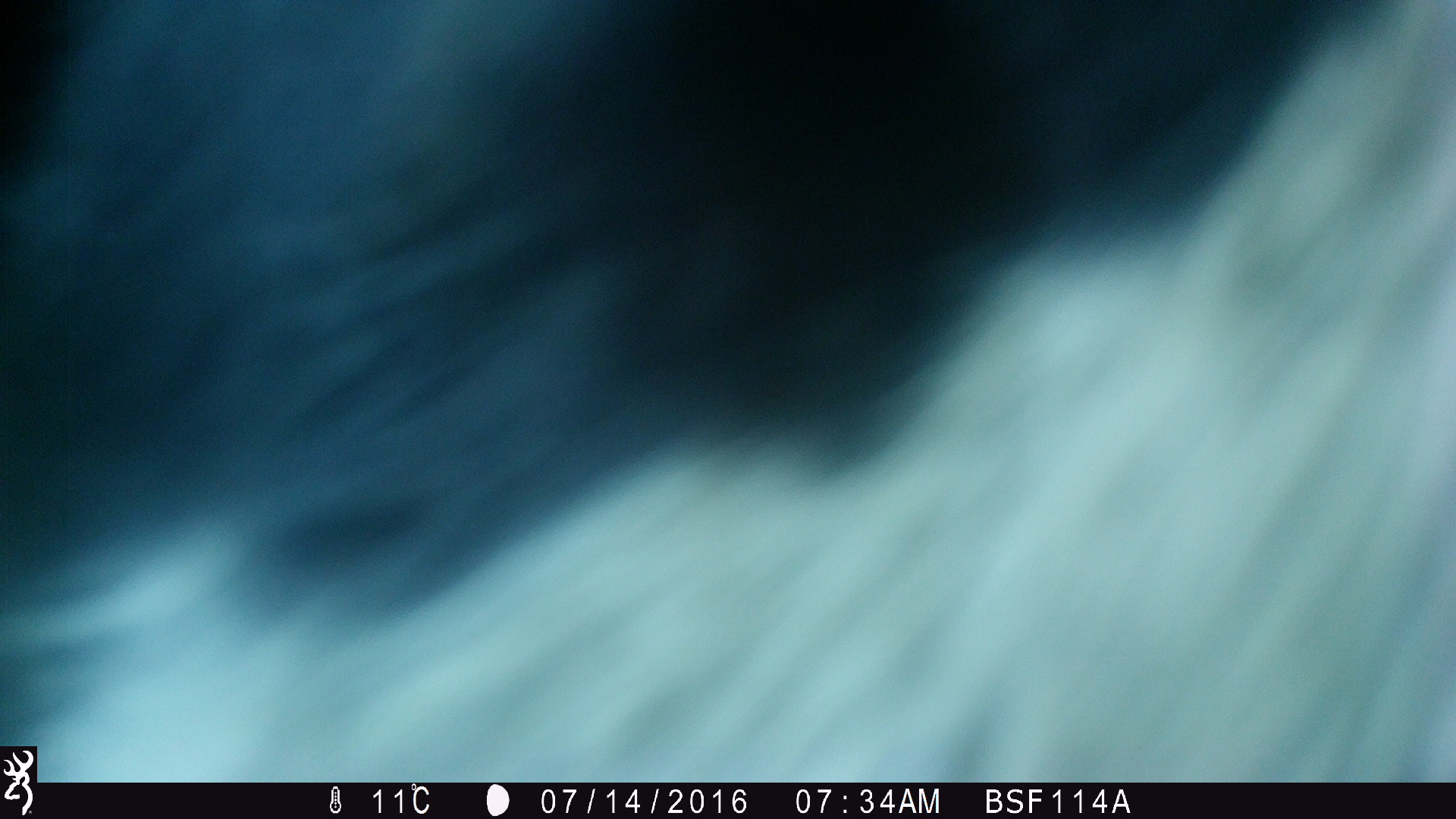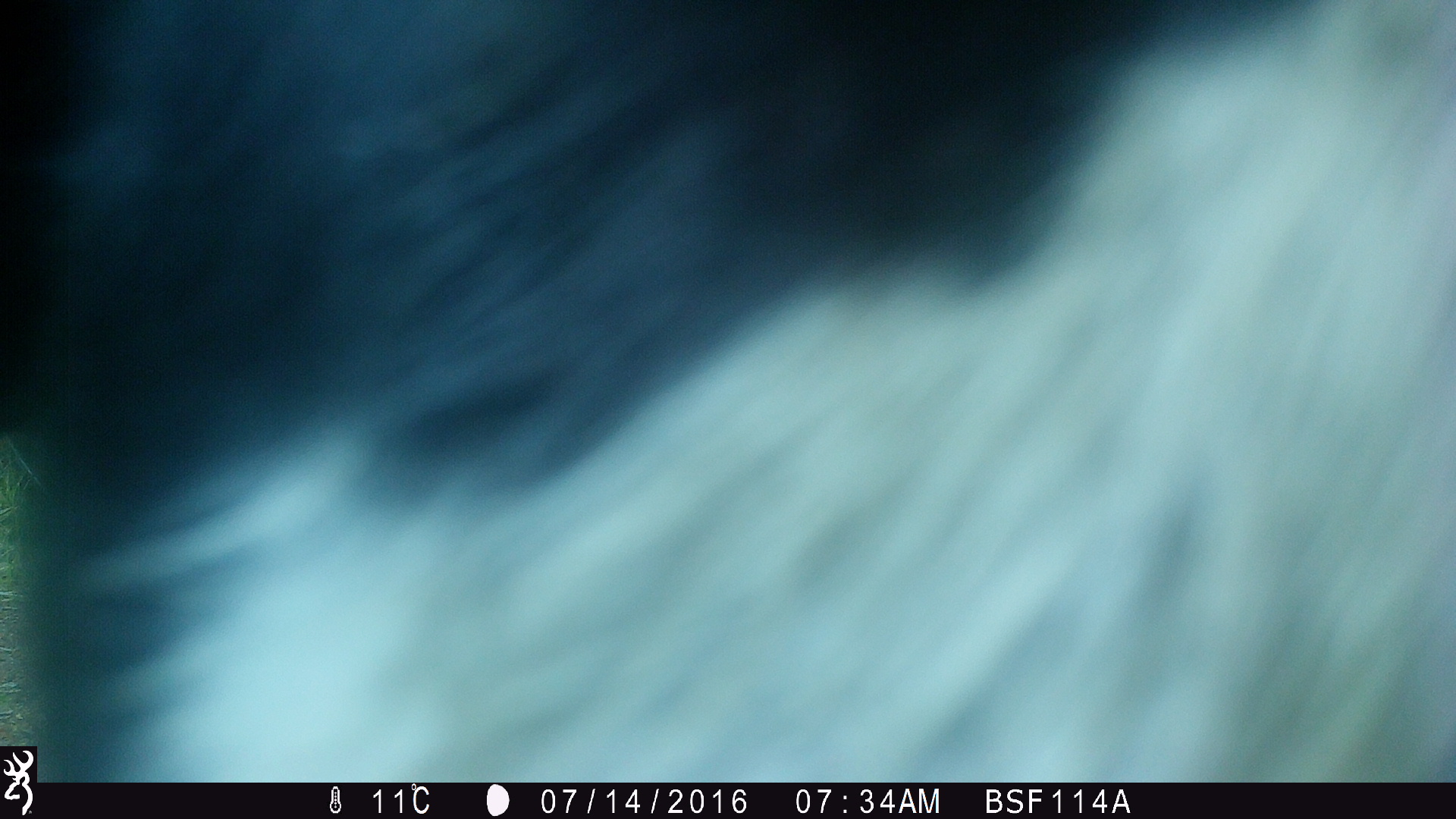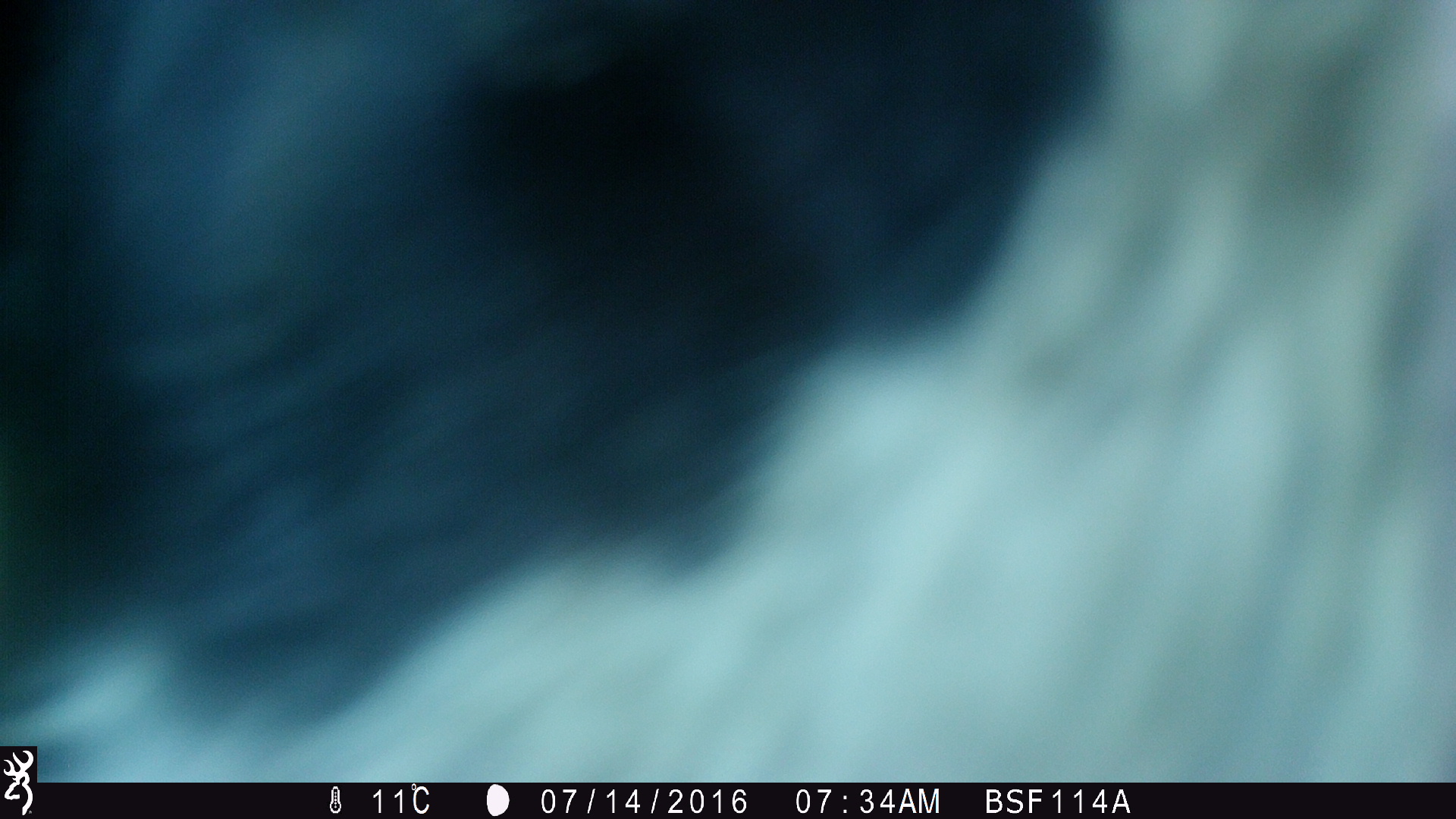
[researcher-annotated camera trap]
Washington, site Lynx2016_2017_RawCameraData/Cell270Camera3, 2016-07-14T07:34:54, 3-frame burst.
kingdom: Animalia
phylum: Chordata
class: Mammalia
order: Artiodactyla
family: Bovidae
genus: Bos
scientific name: Bos taurus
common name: domestic cattle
Domestic cattle (Bos taurus). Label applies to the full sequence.